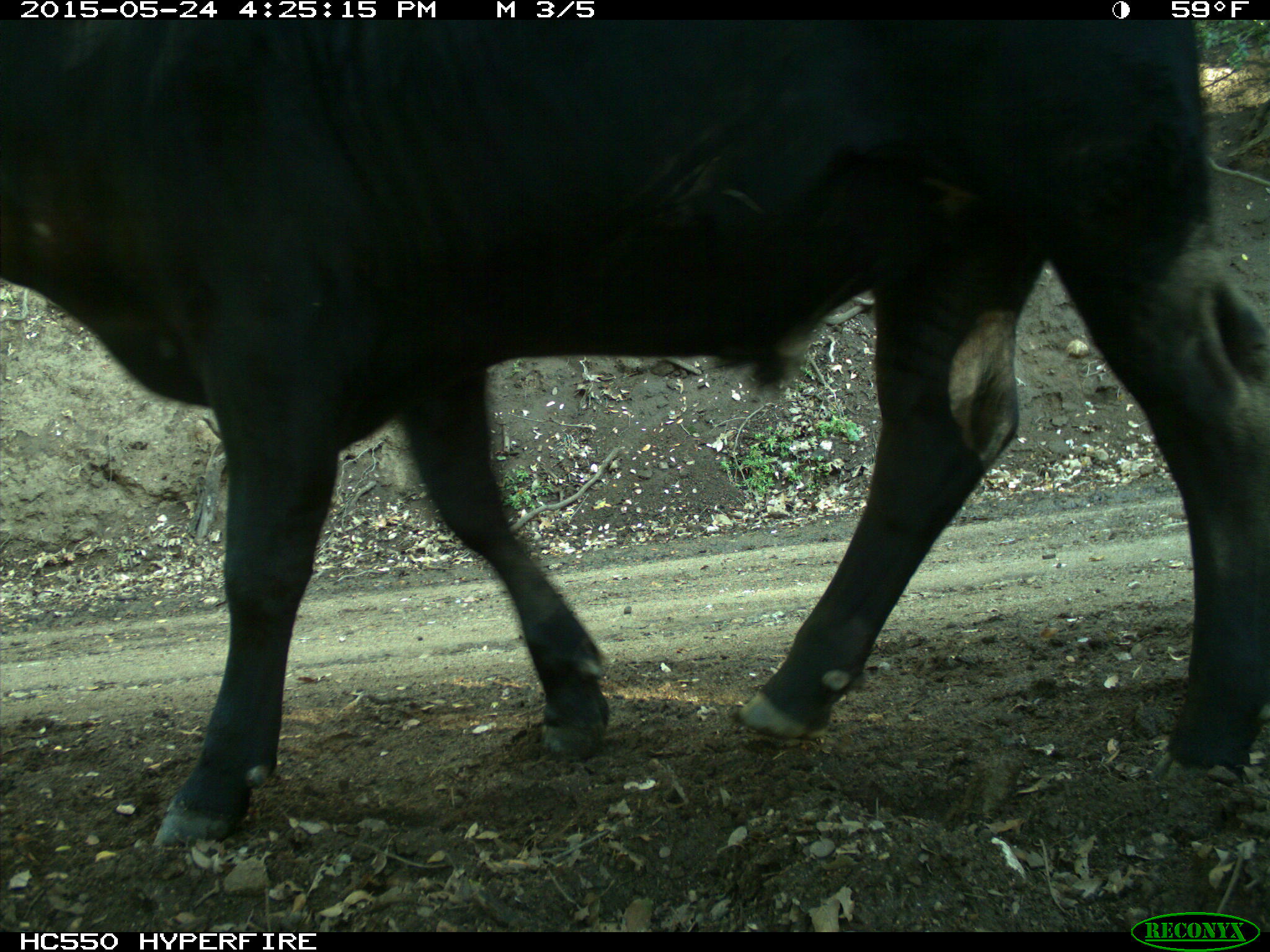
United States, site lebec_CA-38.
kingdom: Animalia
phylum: Chordata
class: Mammalia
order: Artiodactyla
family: Bovidae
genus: Bos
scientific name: Bos taurus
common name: domestic cow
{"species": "Bos taurus (domestic cow)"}